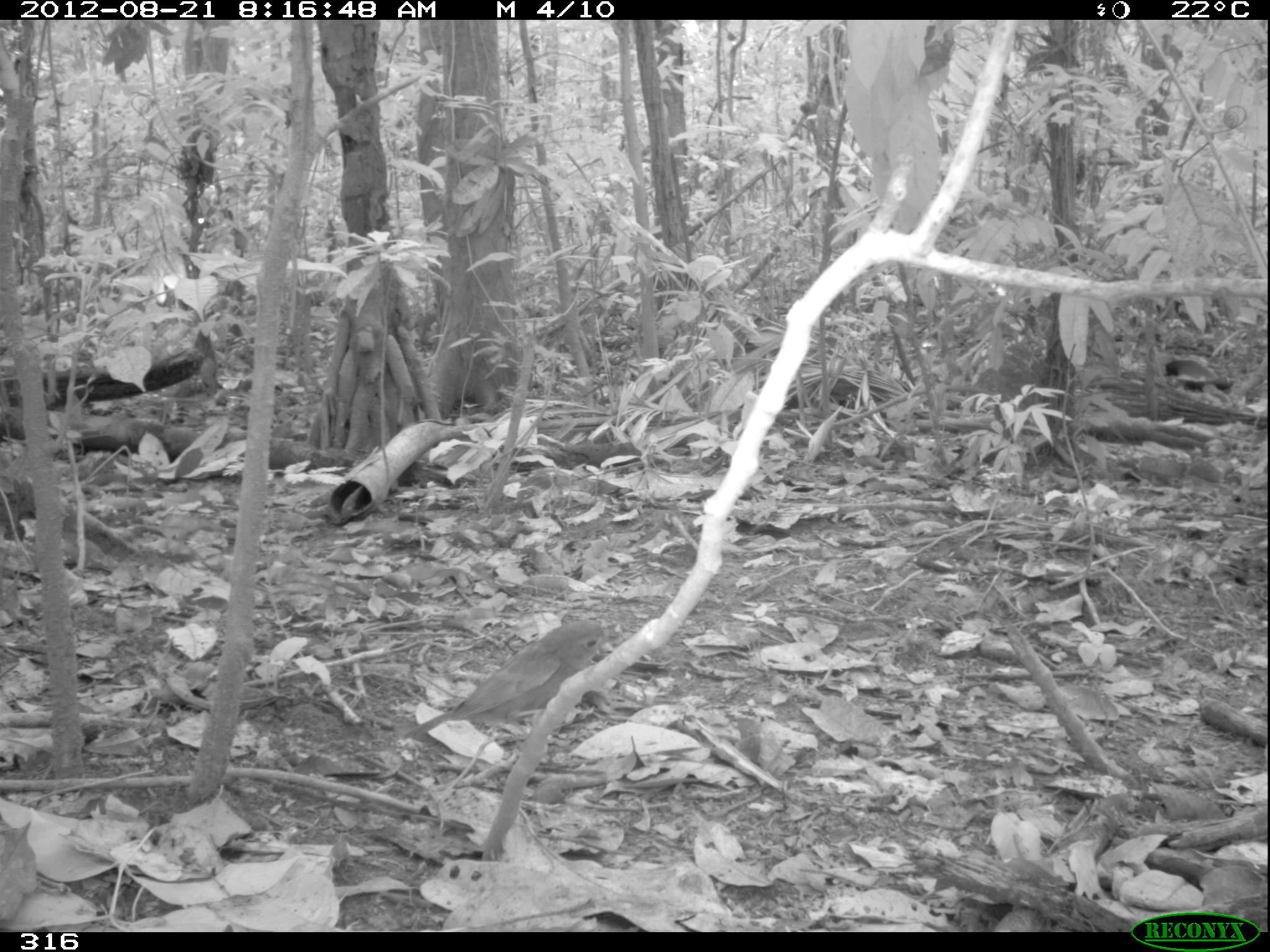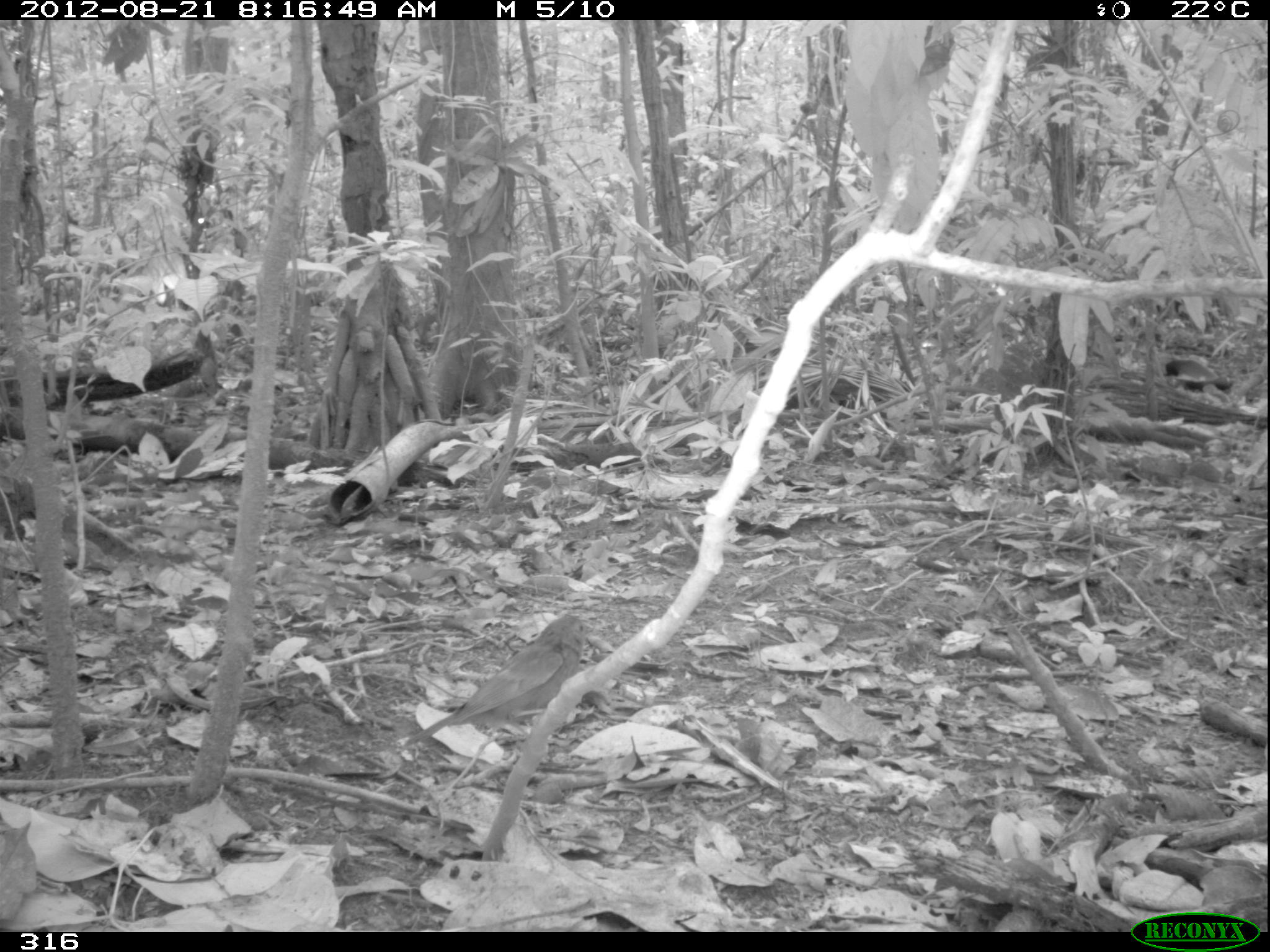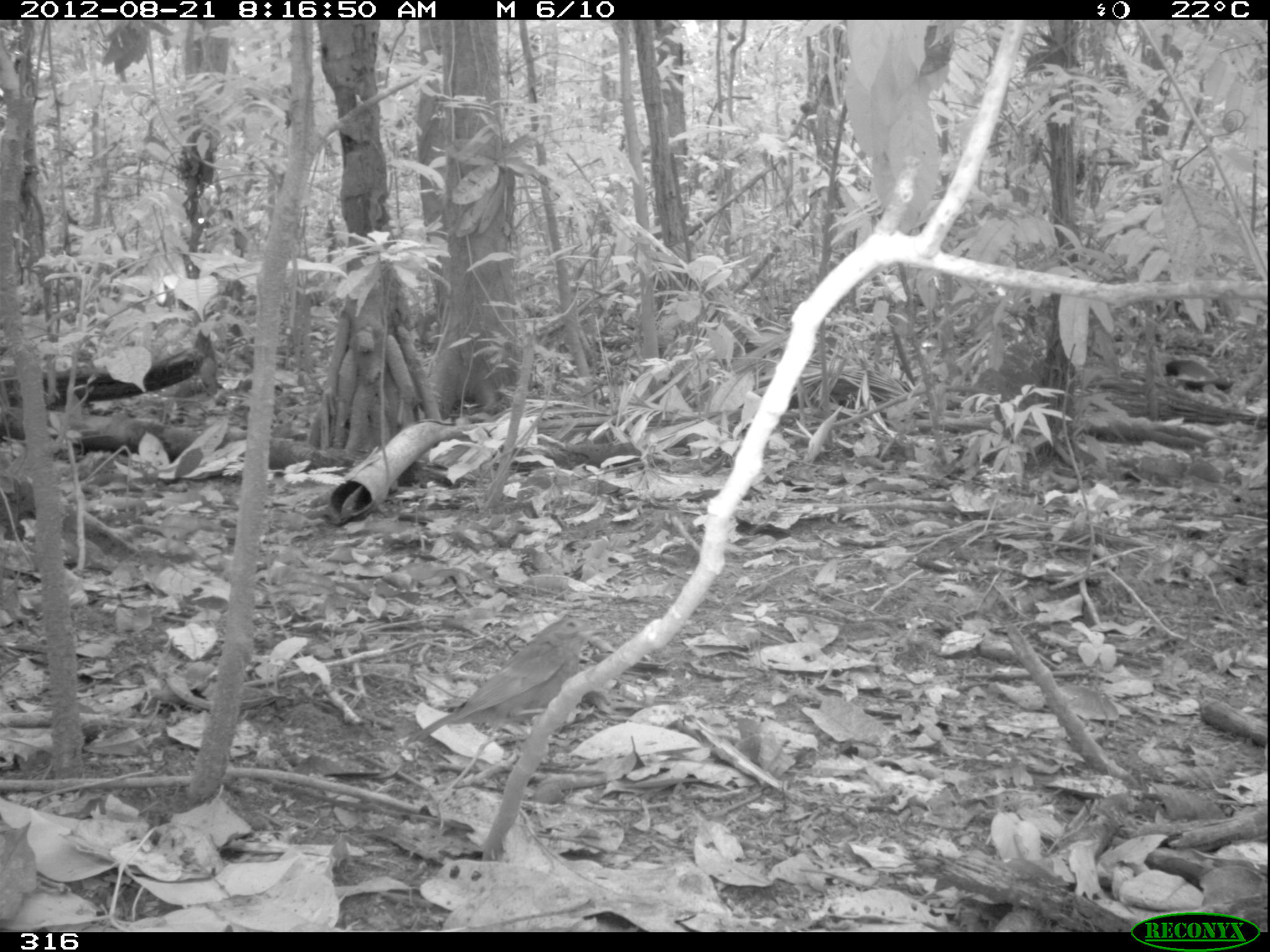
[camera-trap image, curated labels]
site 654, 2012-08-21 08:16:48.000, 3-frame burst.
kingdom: Animalia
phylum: Chordata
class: Aves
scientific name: Aves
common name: bird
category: unknown bird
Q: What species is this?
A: Unknown bird (bird) (Aves).